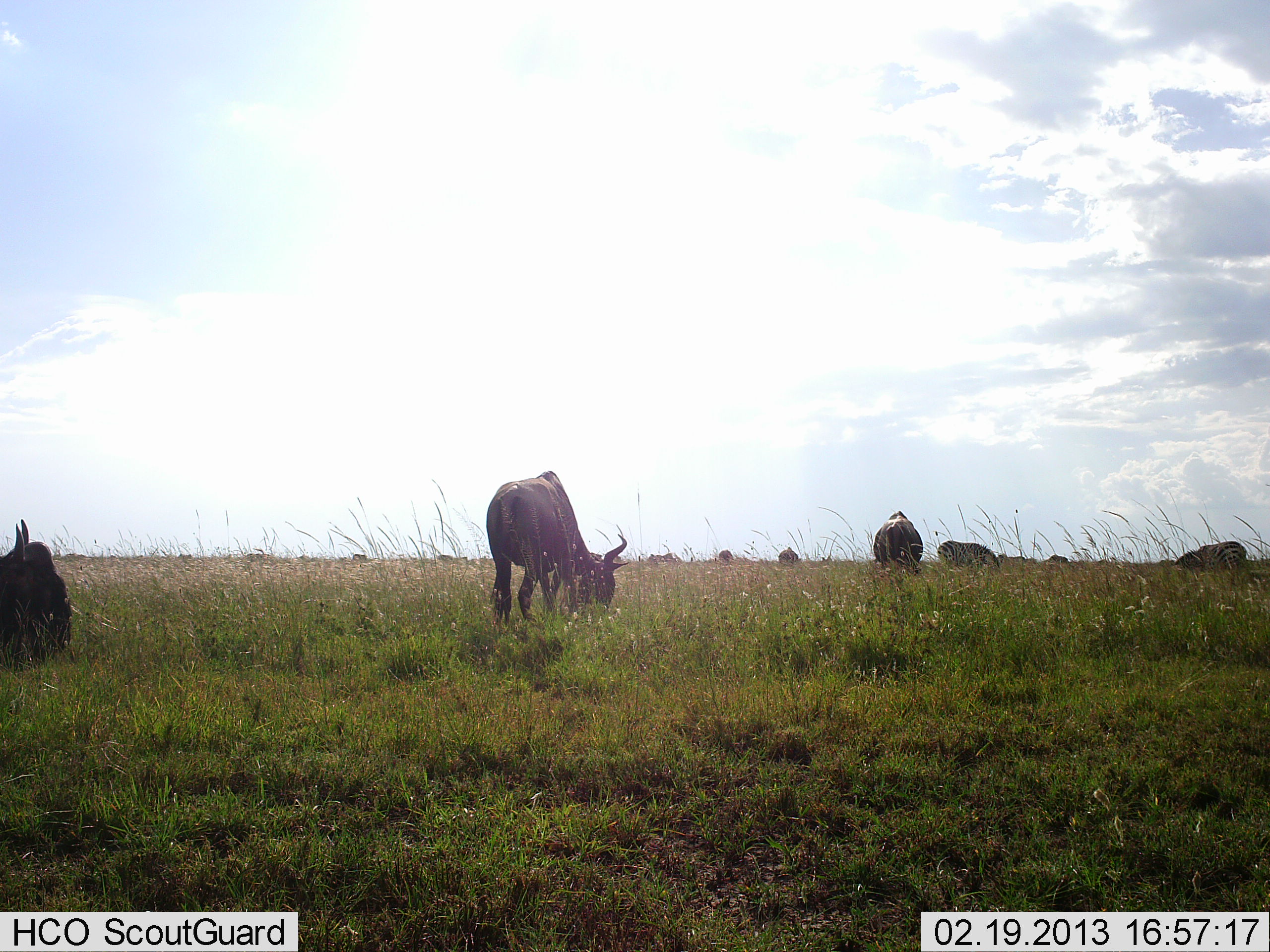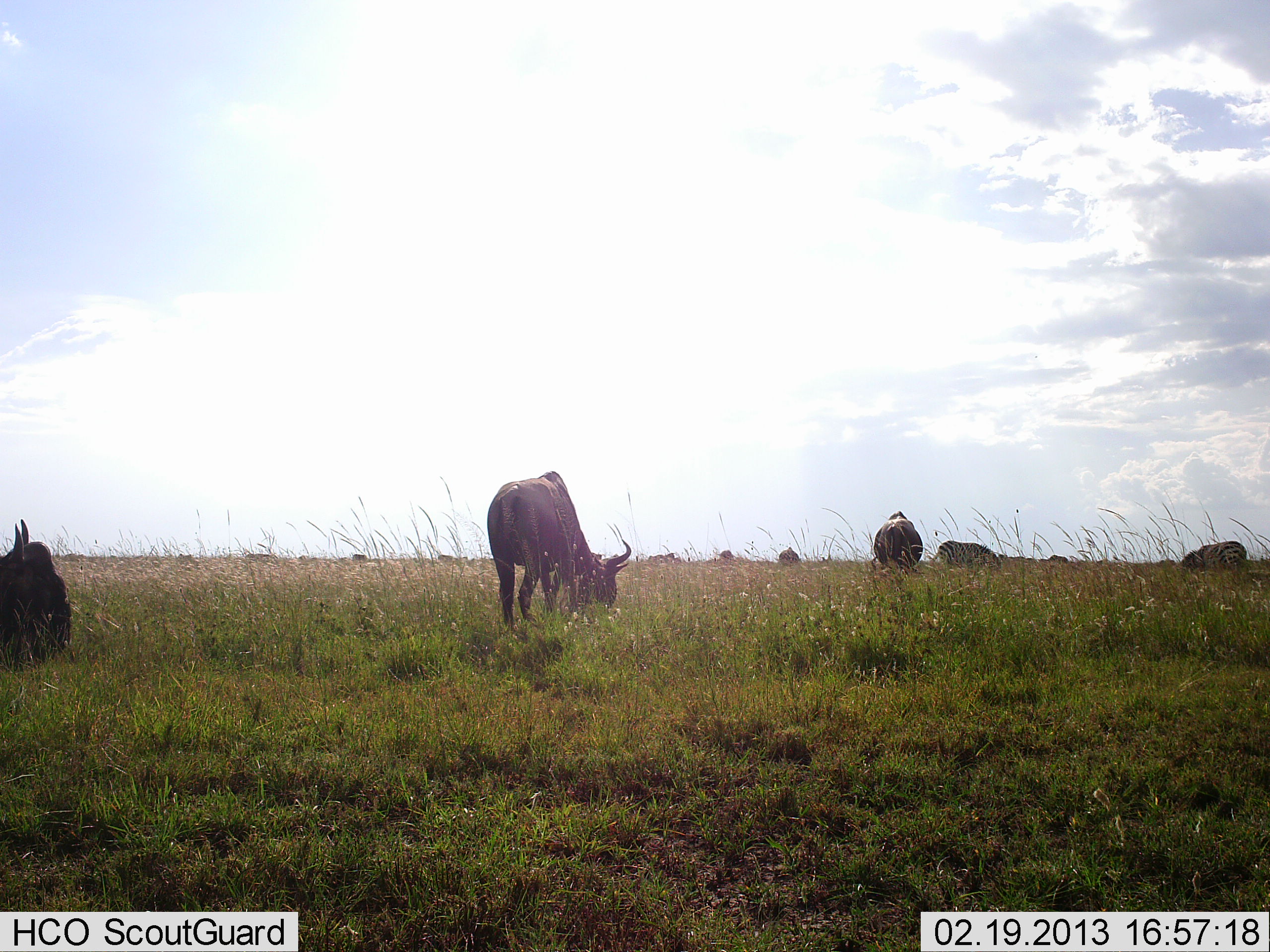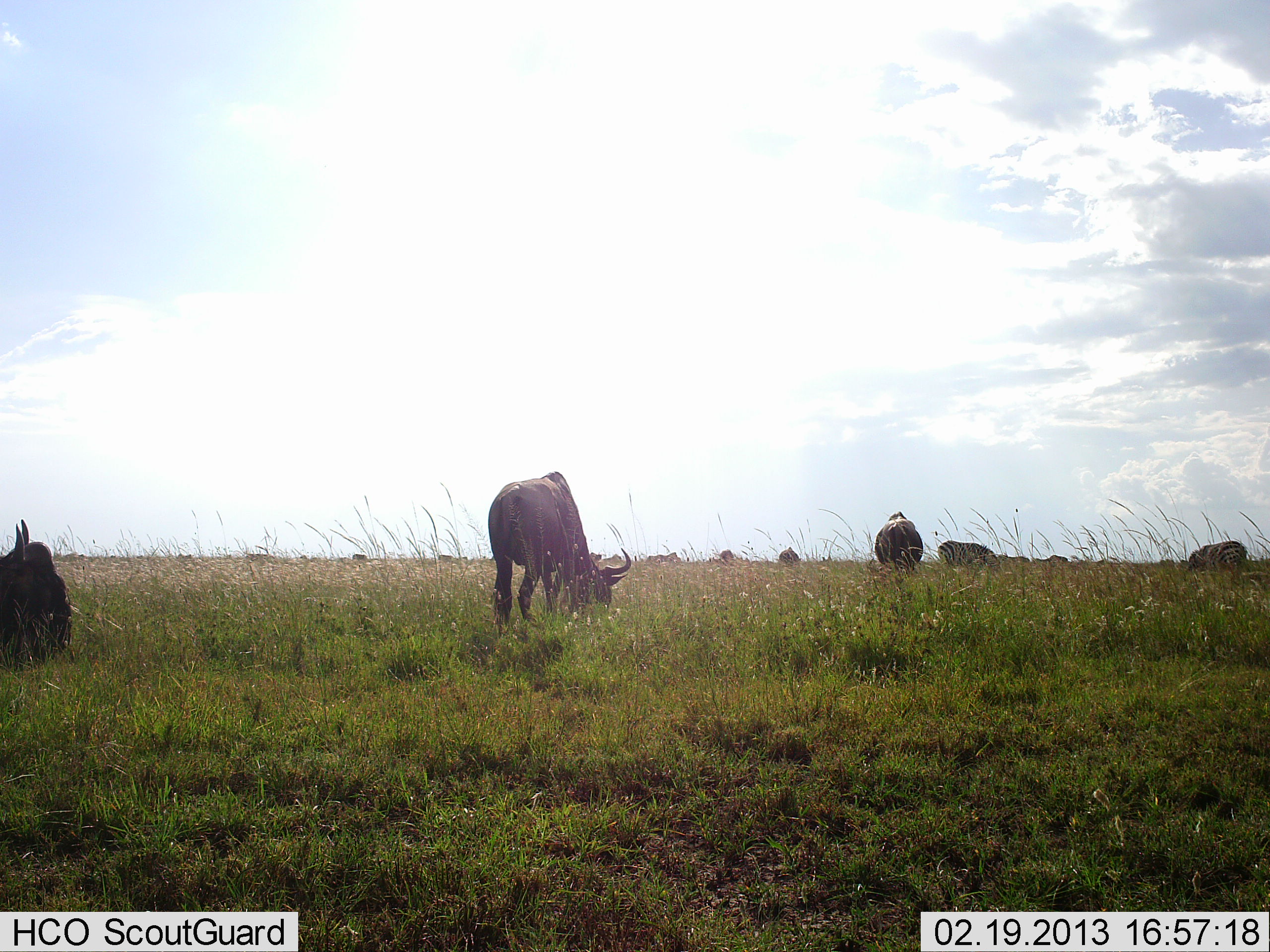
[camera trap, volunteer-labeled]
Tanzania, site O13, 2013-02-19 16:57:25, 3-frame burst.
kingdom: Animalia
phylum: Chordata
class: Mammalia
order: Artiodactyla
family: Bovidae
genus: Connochaetes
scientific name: Connochaetes taurinus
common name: blue wildebeest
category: wildebeest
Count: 7.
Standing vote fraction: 31%.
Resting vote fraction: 58%.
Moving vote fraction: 15%.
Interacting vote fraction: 0%.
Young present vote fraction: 0%.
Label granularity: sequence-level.